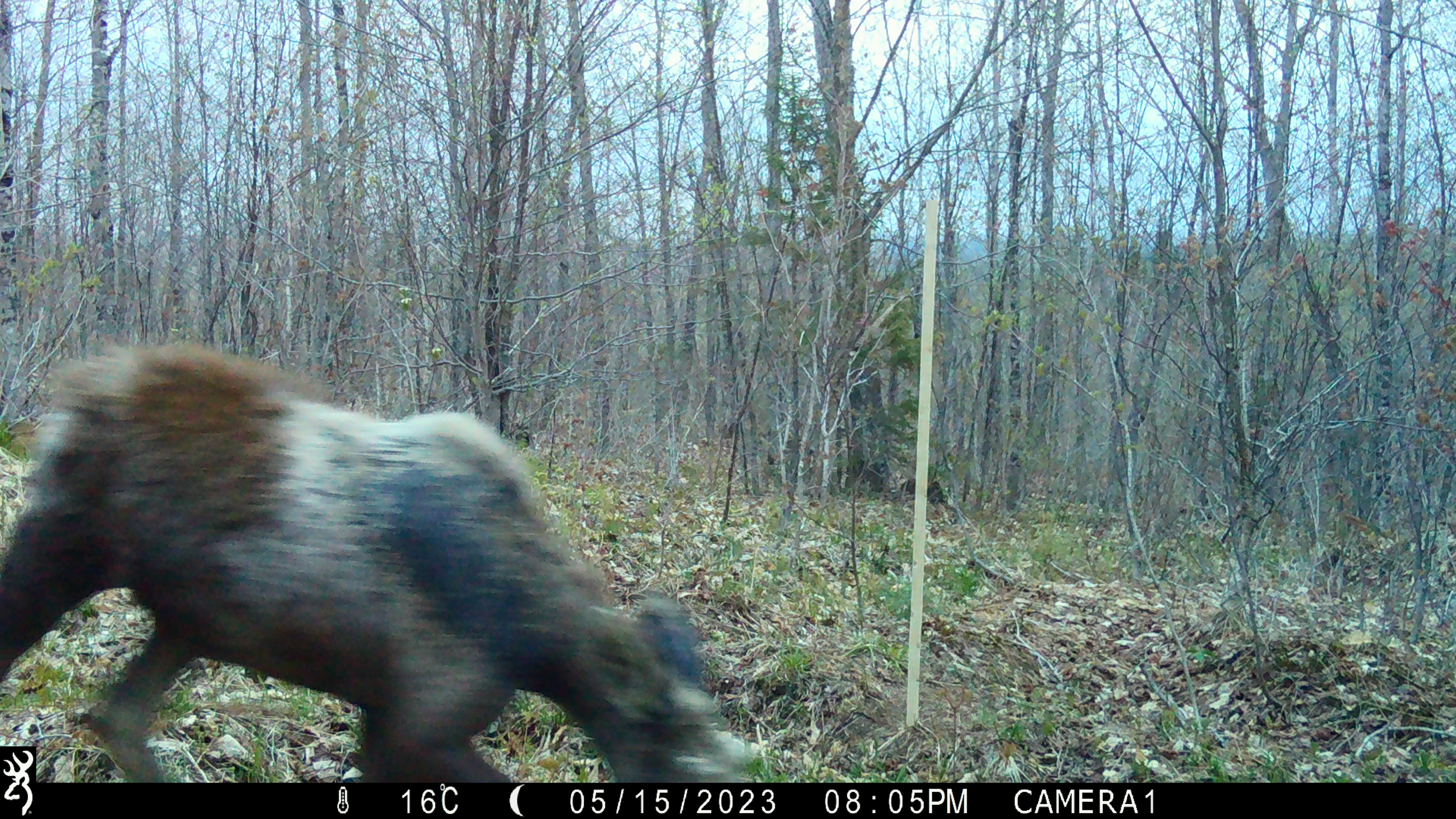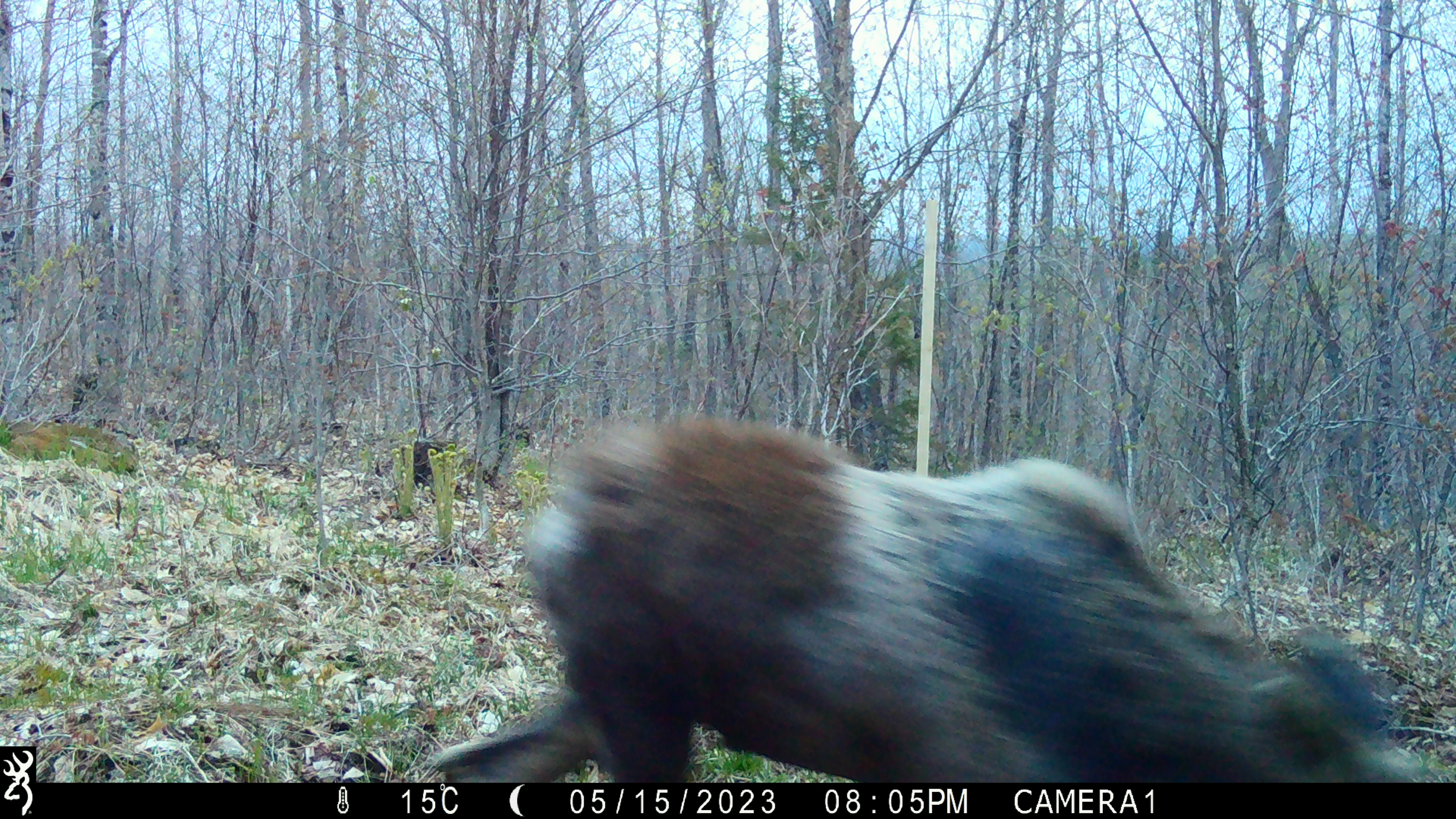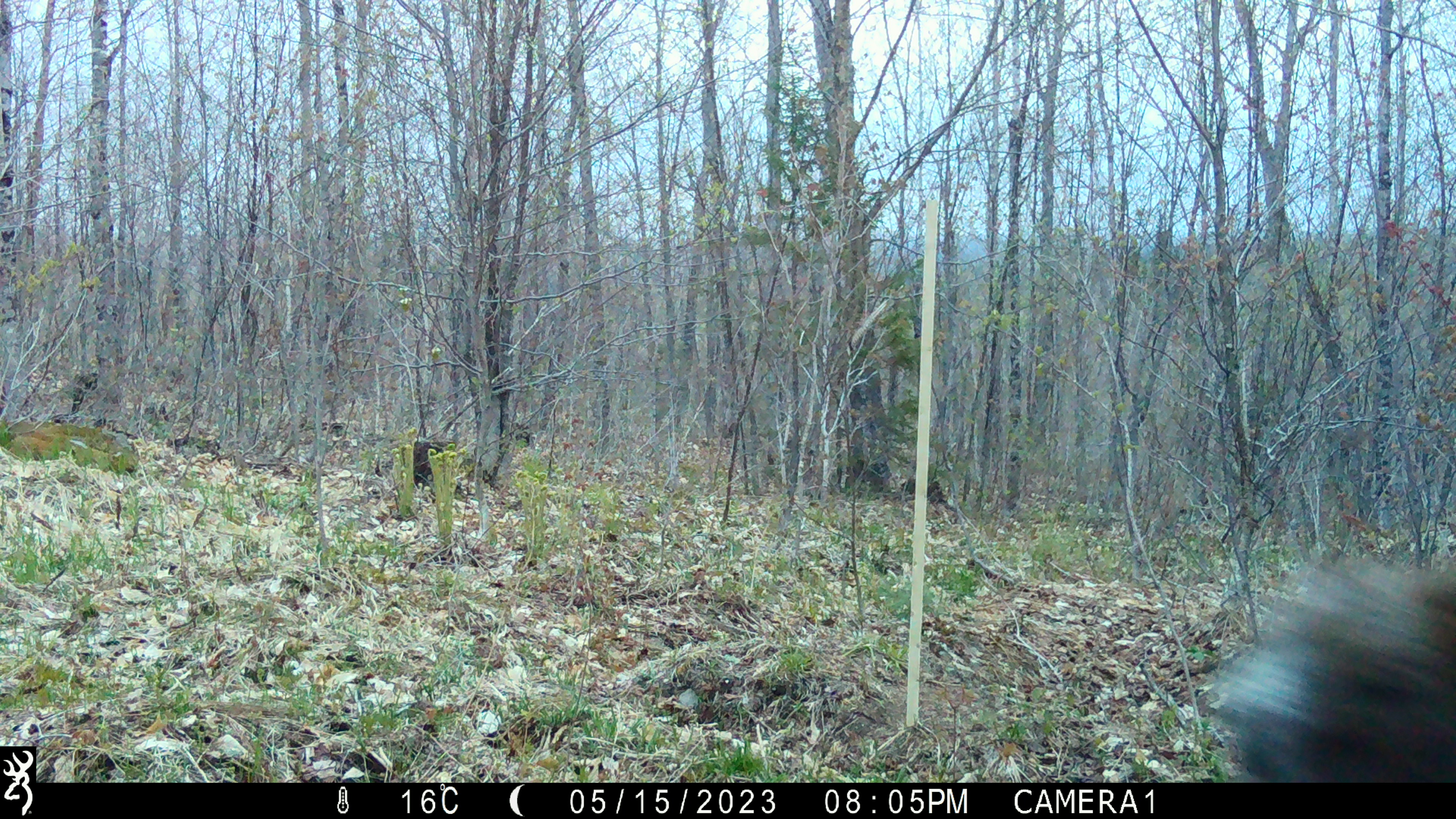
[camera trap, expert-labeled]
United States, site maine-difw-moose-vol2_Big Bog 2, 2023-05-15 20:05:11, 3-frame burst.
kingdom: Animalia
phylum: Chordata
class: Mammalia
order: Artiodactyla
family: Cervidae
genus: Alces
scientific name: Alces alces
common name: moose